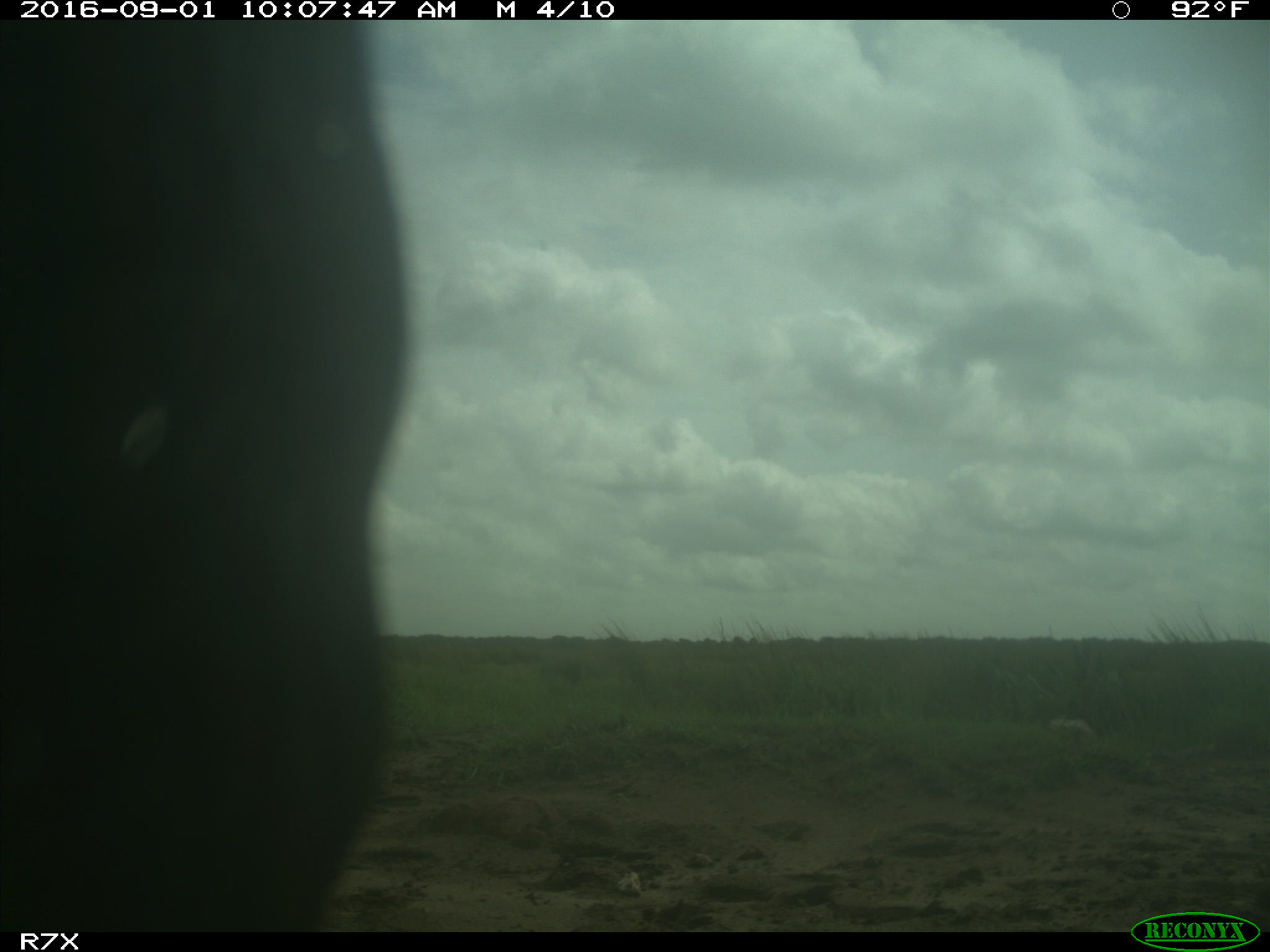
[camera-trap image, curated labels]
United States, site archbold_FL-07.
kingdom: Animalia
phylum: Chordata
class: Mammalia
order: Artiodactyla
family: Bovidae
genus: Bos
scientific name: Bos taurus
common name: domestic cow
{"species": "Bos taurus (domestic cow)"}